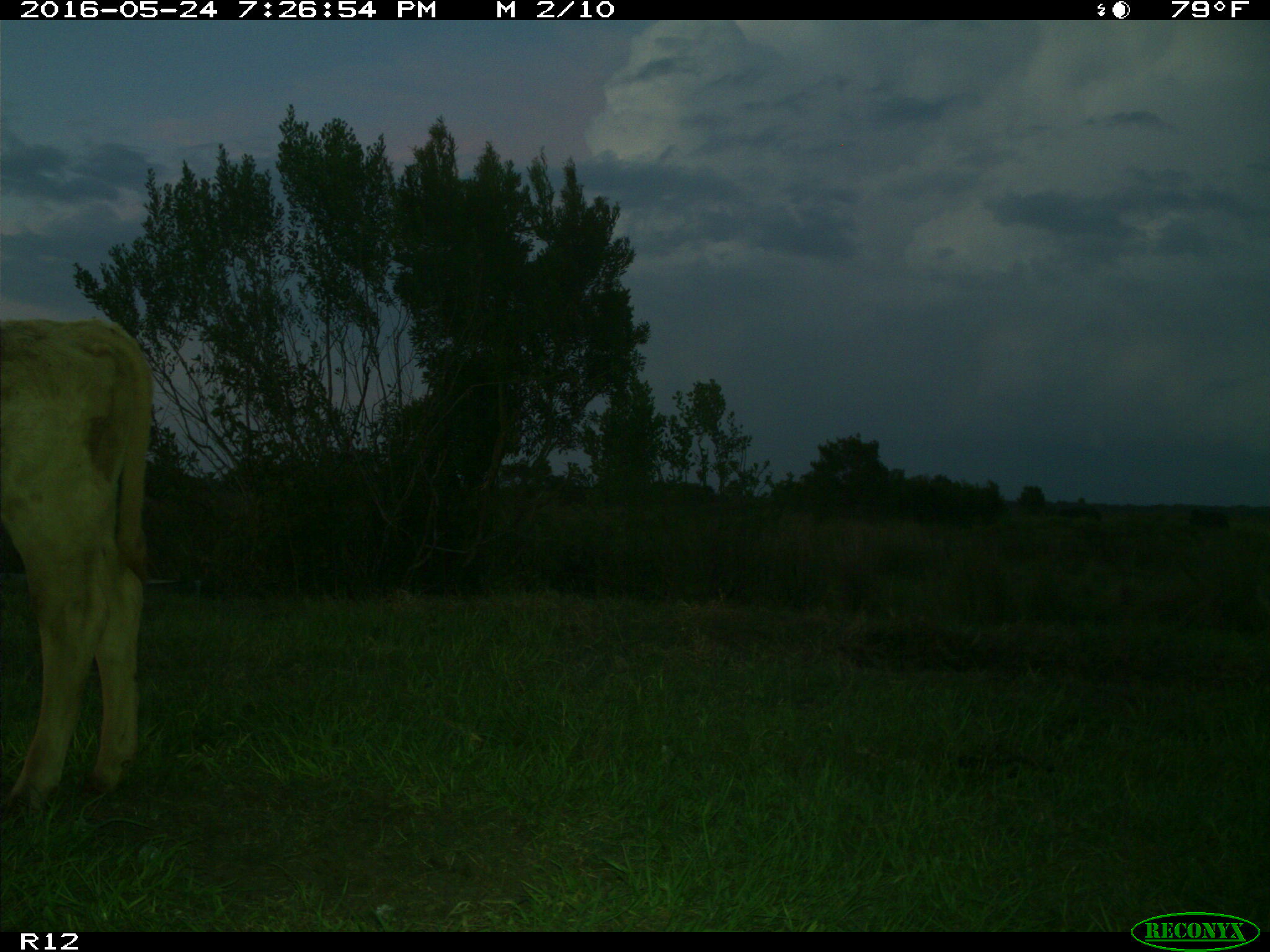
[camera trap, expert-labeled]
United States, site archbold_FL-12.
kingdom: Animalia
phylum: Chordata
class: Mammalia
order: Artiodactyla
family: Bovidae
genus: Bos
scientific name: Bos taurus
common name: domestic cow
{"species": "Bos taurus (domestic cow)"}